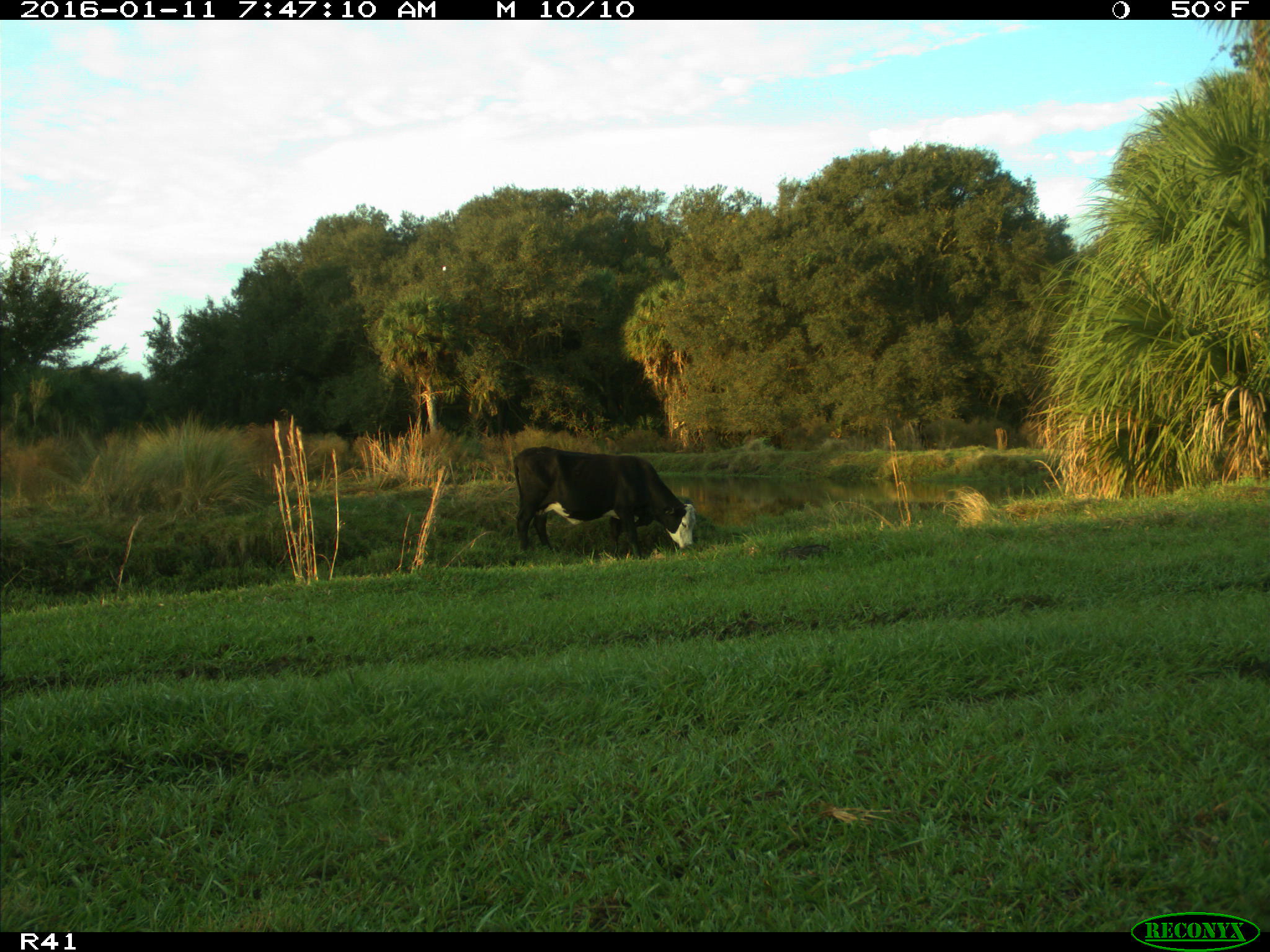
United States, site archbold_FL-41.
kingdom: Animalia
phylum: Chordata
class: Mammalia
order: Artiodactyla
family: Bovidae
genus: Bos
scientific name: Bos taurus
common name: domestic cow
Bos taurus (domestic cow).